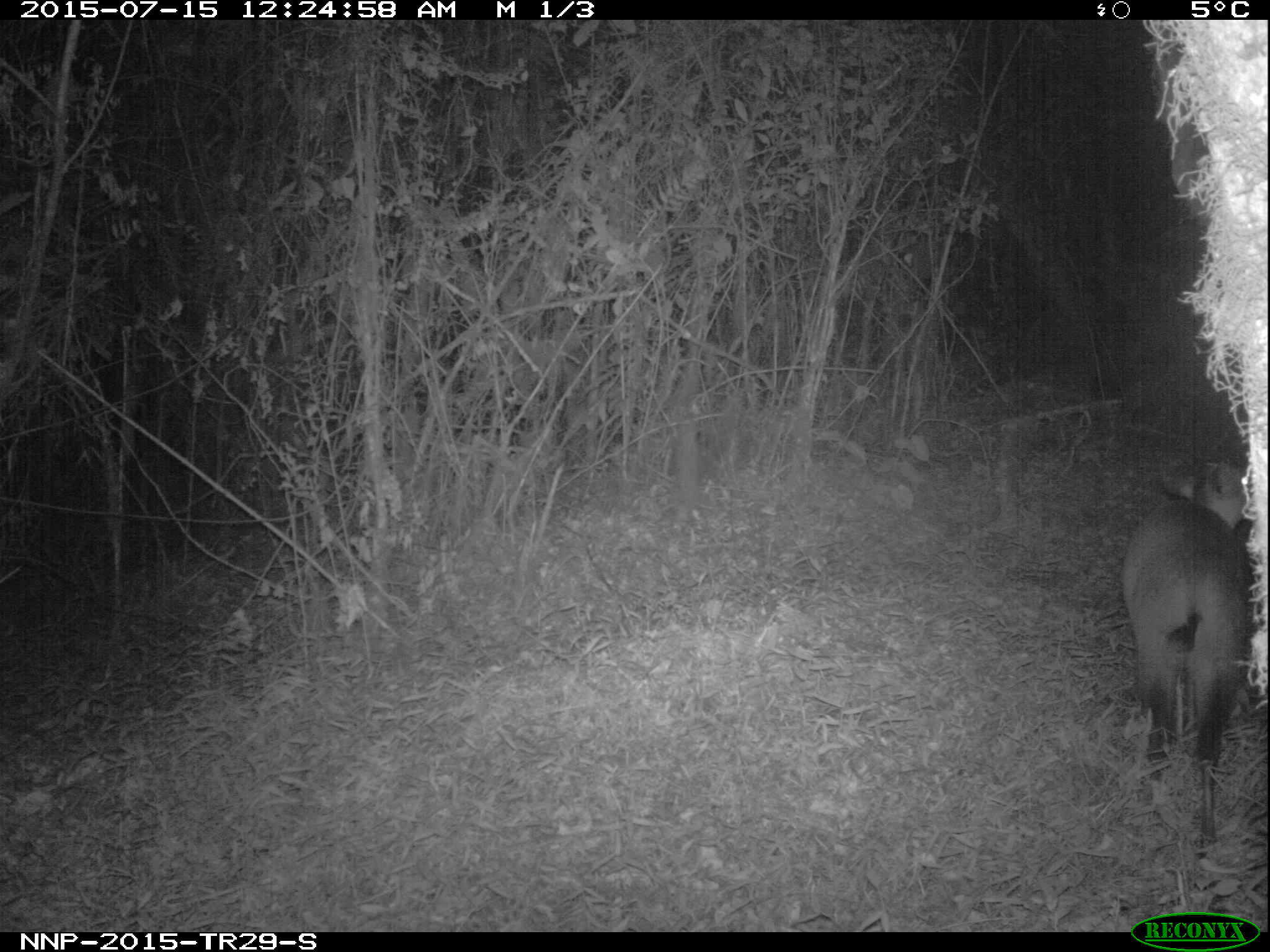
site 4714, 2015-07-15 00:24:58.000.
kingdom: Animalia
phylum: Chordata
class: Mammalia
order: Artiodactyla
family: Bovidae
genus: Cephalophus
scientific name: Cephalophus nigrifrons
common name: black-fronted duiker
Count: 1.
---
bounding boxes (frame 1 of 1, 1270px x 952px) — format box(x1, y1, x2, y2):
cephalophus nigrifrons: box(1120, 458, 1253, 847)